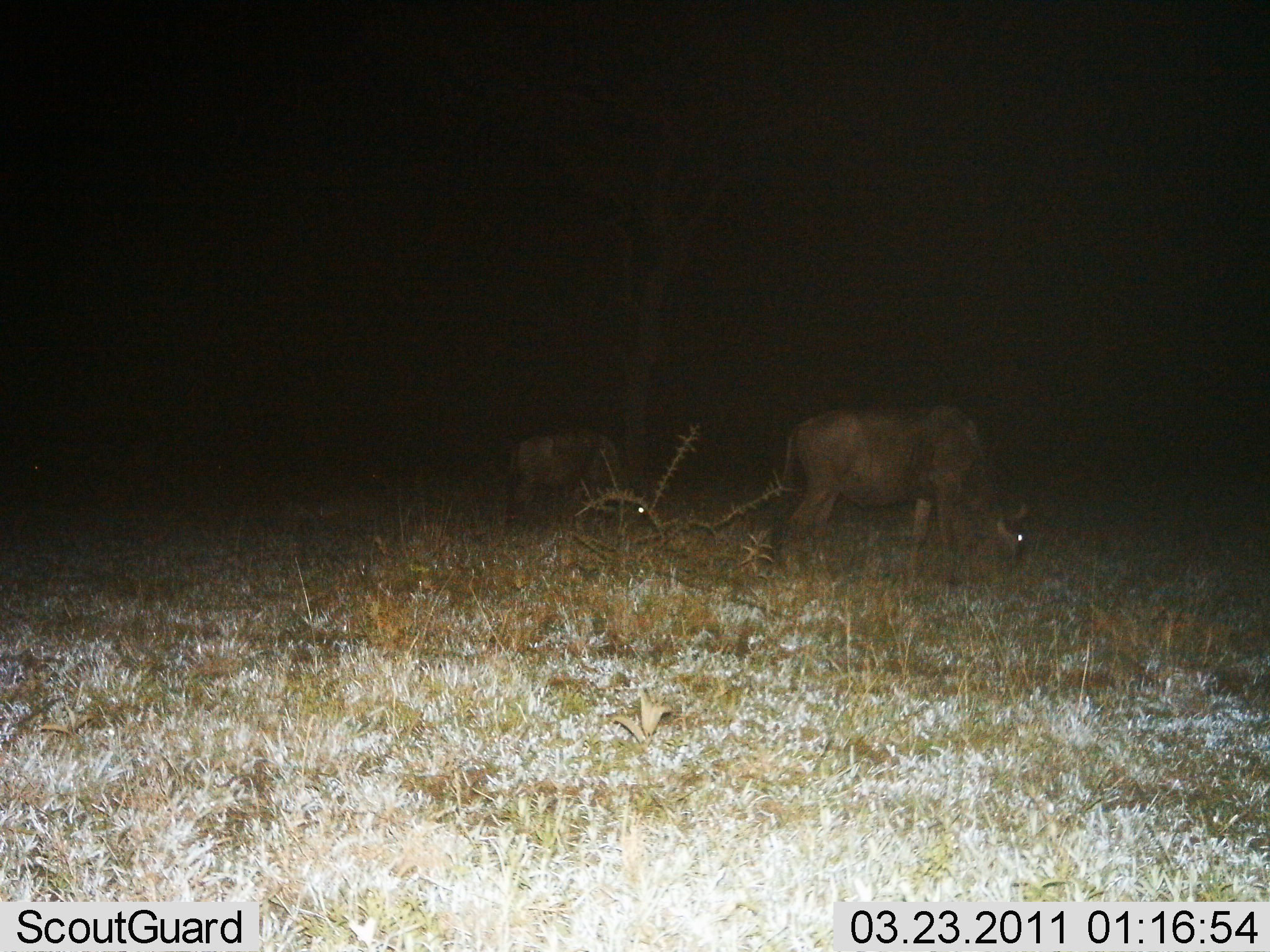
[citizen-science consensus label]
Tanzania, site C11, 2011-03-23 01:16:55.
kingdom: Animalia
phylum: Chordata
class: Mammalia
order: Artiodactyla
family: Bovidae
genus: Connochaetes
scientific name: Connochaetes taurinus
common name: blue wildebeest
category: wildebeest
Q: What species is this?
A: Wildebeest (blue wildebeest) (Connochaetes taurinus).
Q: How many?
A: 2.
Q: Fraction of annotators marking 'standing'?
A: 27%.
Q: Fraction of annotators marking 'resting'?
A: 9%.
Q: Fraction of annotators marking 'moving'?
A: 9%.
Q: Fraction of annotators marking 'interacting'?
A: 0%.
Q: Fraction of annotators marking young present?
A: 0%.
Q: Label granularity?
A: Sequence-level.